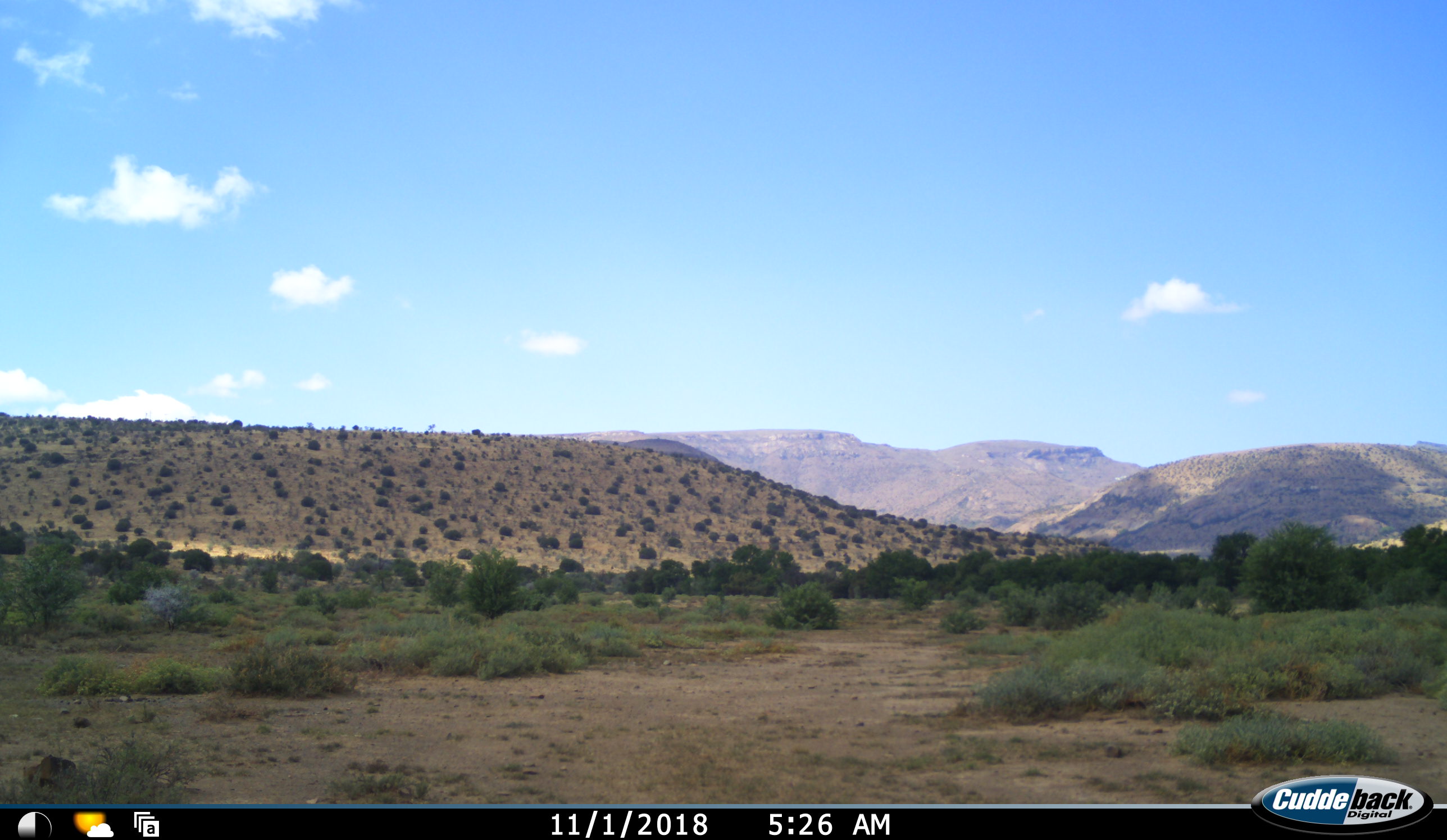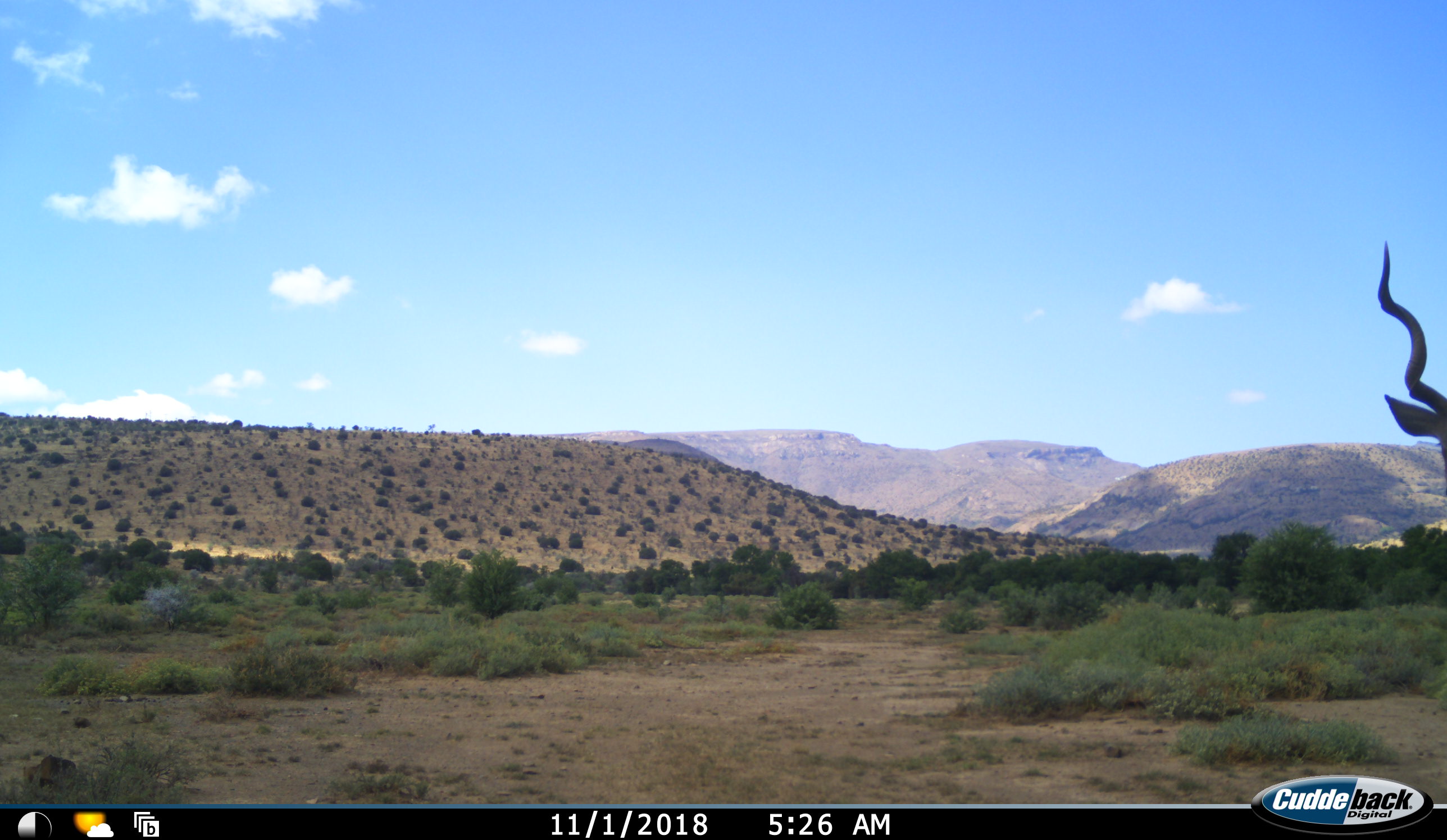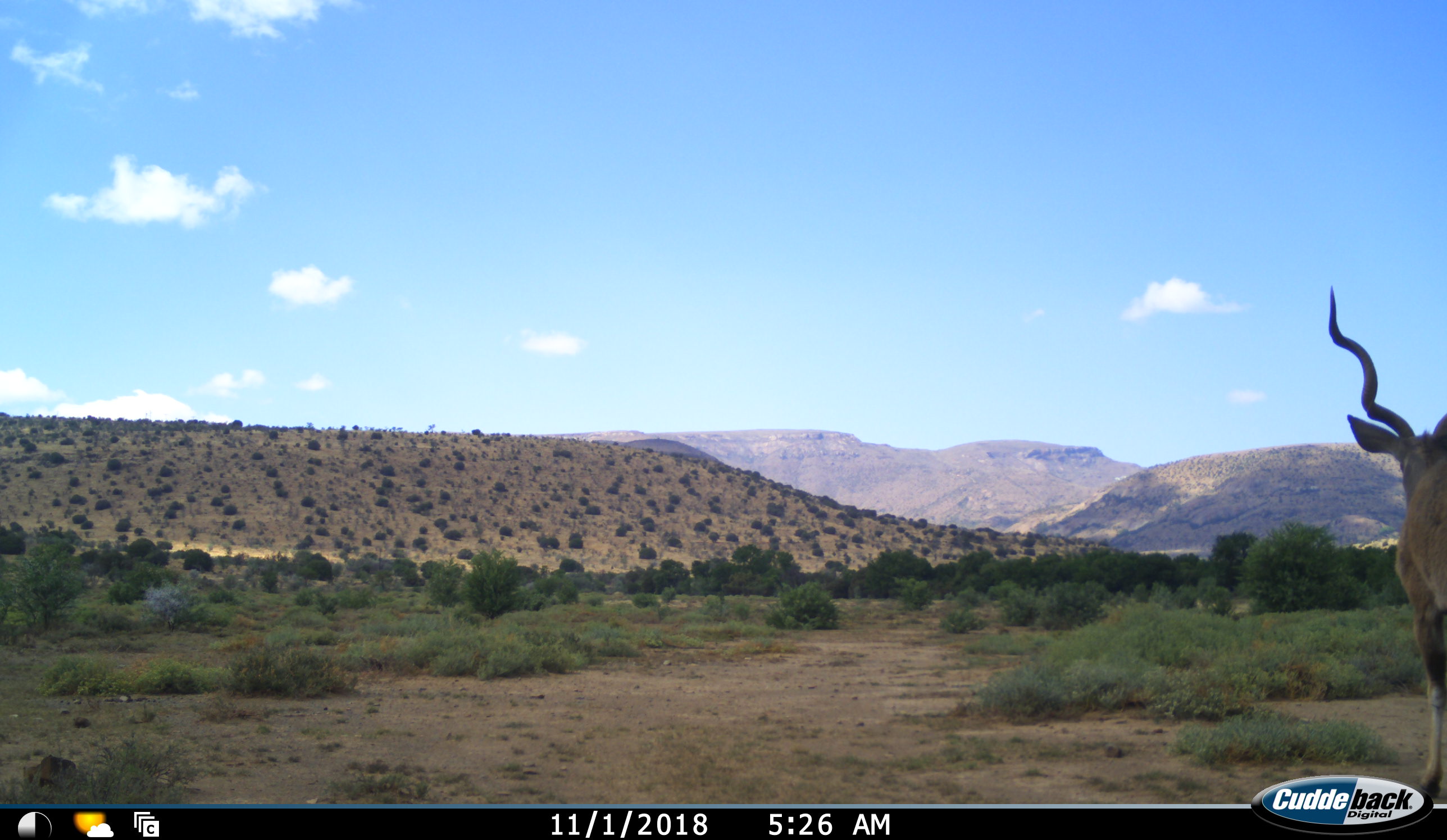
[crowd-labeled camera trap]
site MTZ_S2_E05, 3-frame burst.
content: unidentified animal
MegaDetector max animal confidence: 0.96